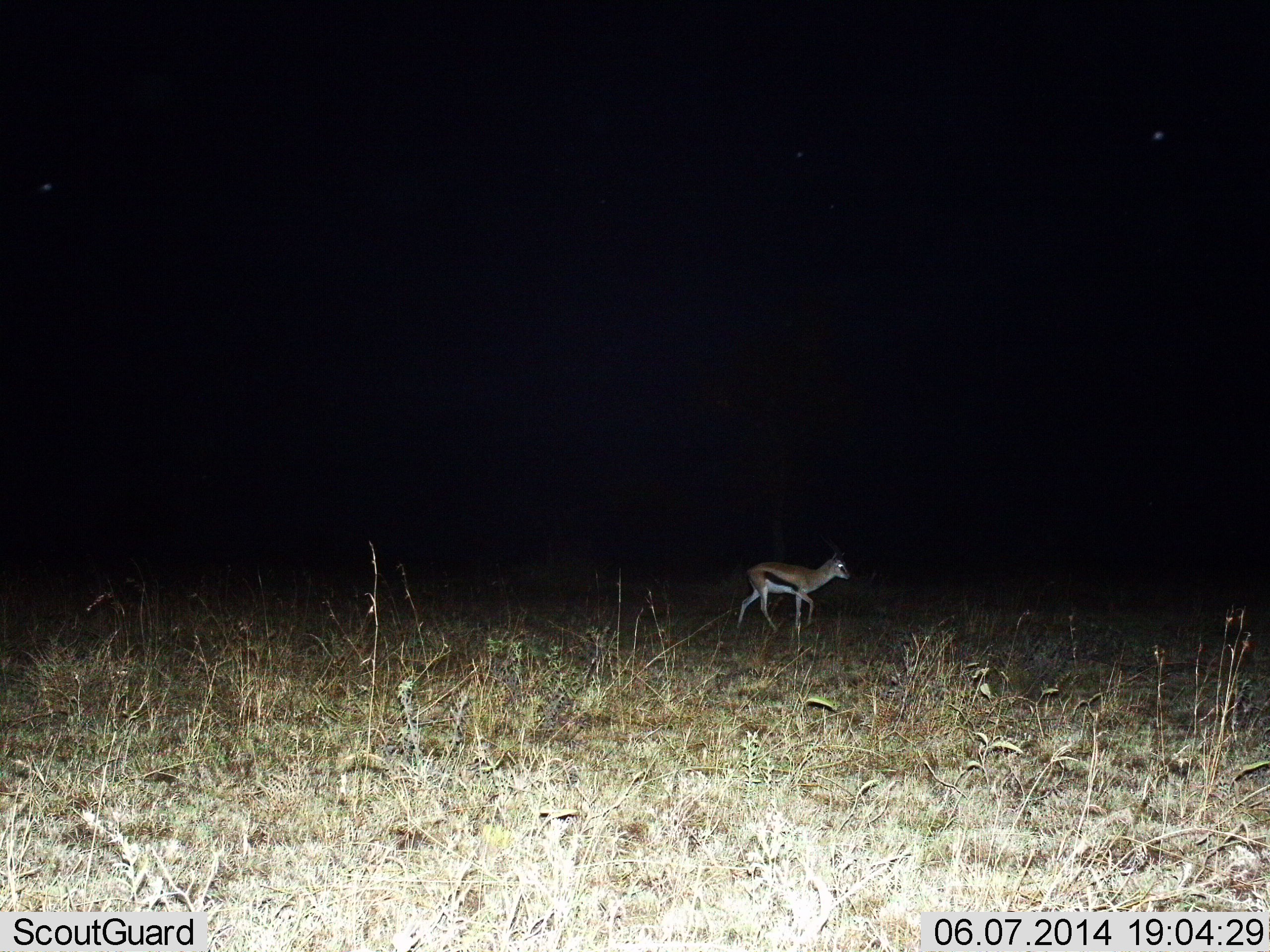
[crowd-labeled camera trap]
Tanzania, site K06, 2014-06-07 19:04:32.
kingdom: Animalia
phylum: Chordata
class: Mammalia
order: Artiodactyla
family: Bovidae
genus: Eudorcas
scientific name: Eudorcas thomsonii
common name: thomson's gazelle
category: gazellethomsons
Gazellethomsons (thomson's gazelle) (Eudorcas thomsonii), count 1. Behavior (volunteer vote fractions): standing 20%, resting 0%, moving 90%, interacting 0%. Young present (vote fraction): 0%. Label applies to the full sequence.